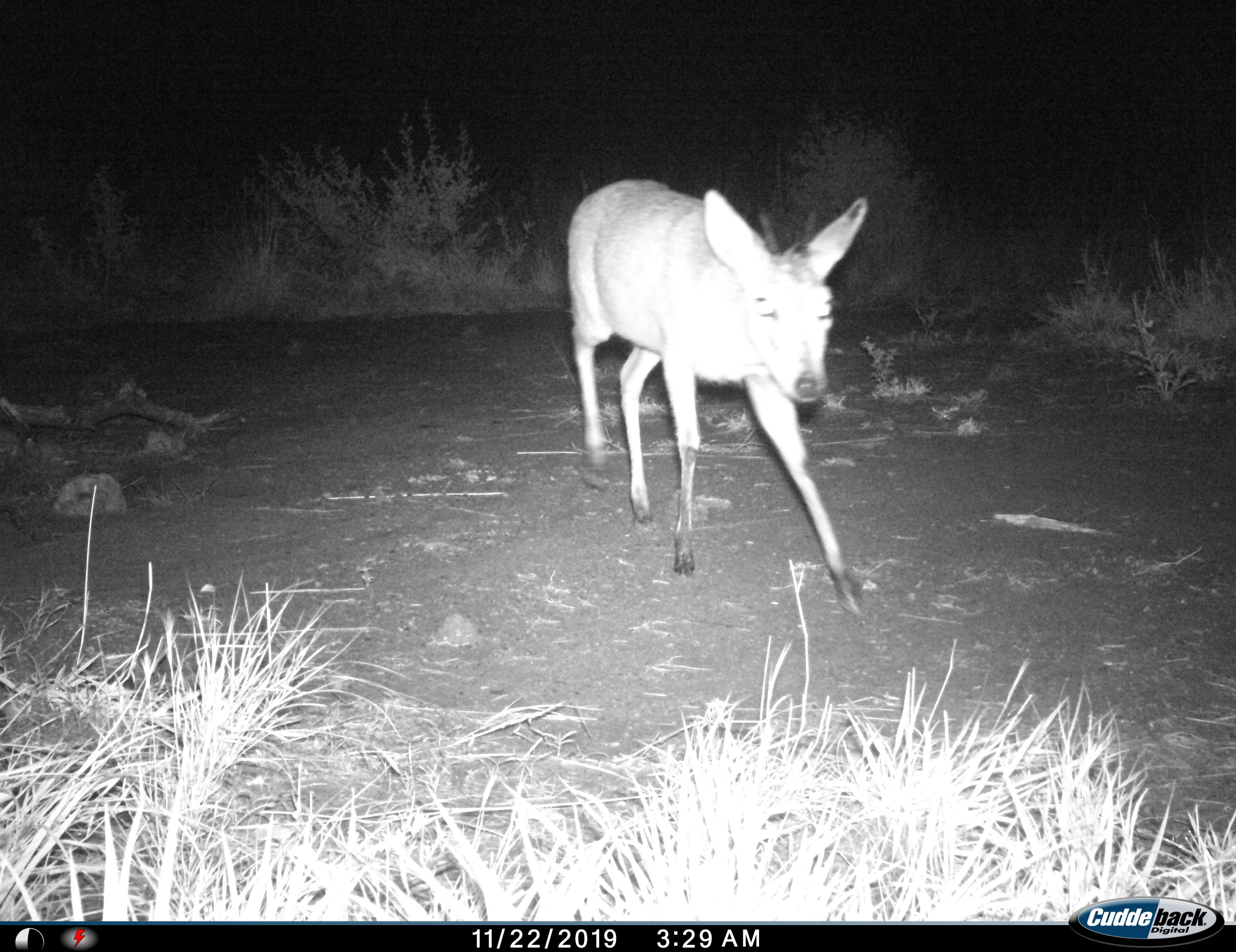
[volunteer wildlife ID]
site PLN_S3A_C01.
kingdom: Animalia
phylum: Chordata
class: Mammalia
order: Artiodactyla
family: Bovidae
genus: Sylvicapra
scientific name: Sylvicapra grimmia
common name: common duiker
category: duikercommongrey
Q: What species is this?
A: Duikercommongrey (common duiker) (Sylvicapra grimmia).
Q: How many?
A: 1.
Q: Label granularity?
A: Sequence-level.